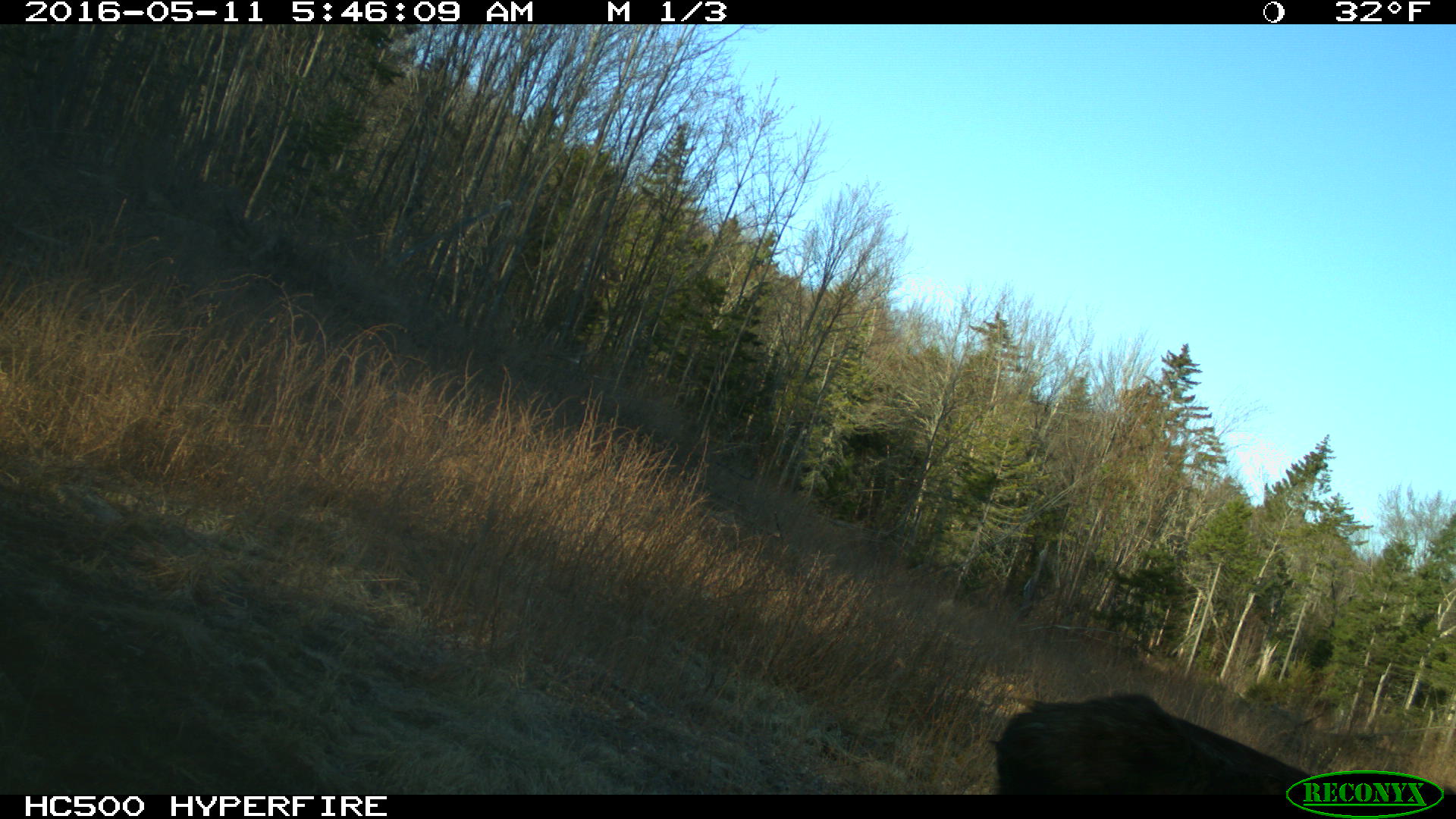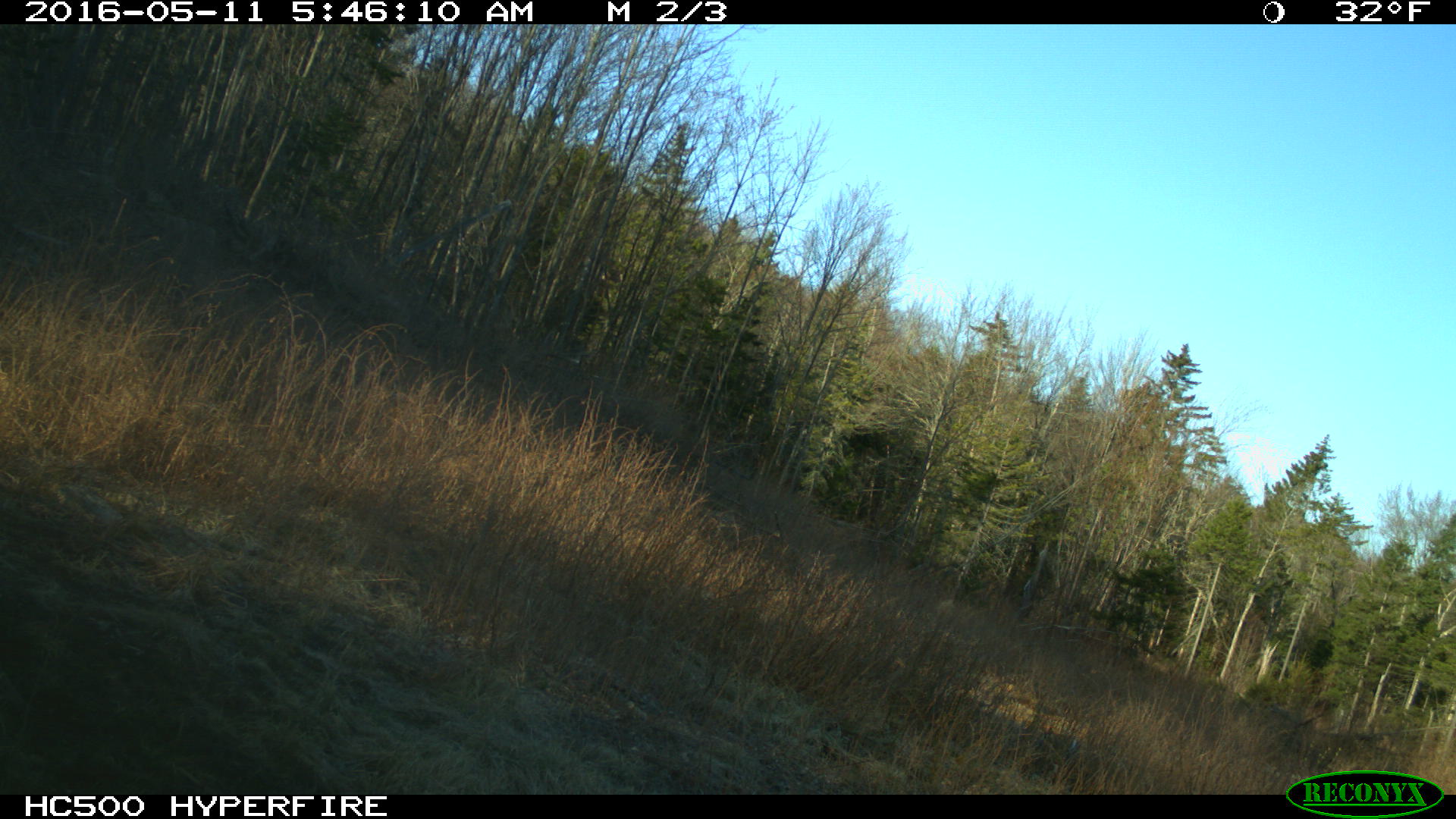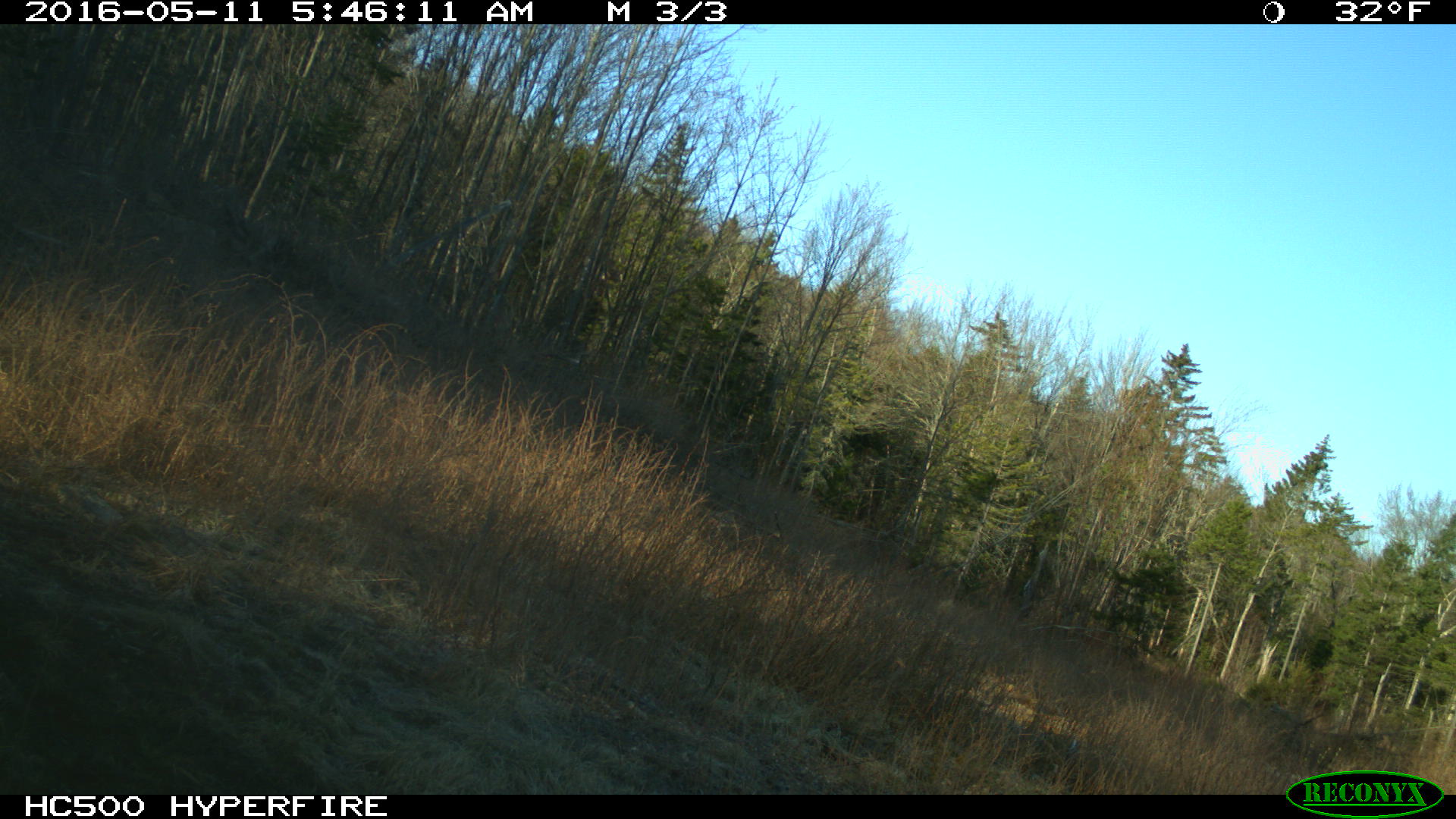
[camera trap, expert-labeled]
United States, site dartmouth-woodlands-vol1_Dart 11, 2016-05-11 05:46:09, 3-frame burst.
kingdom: Animalia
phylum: Chordata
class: Mammalia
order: Artiodactyla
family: Cervidae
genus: Alces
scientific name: Alces alces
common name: moose